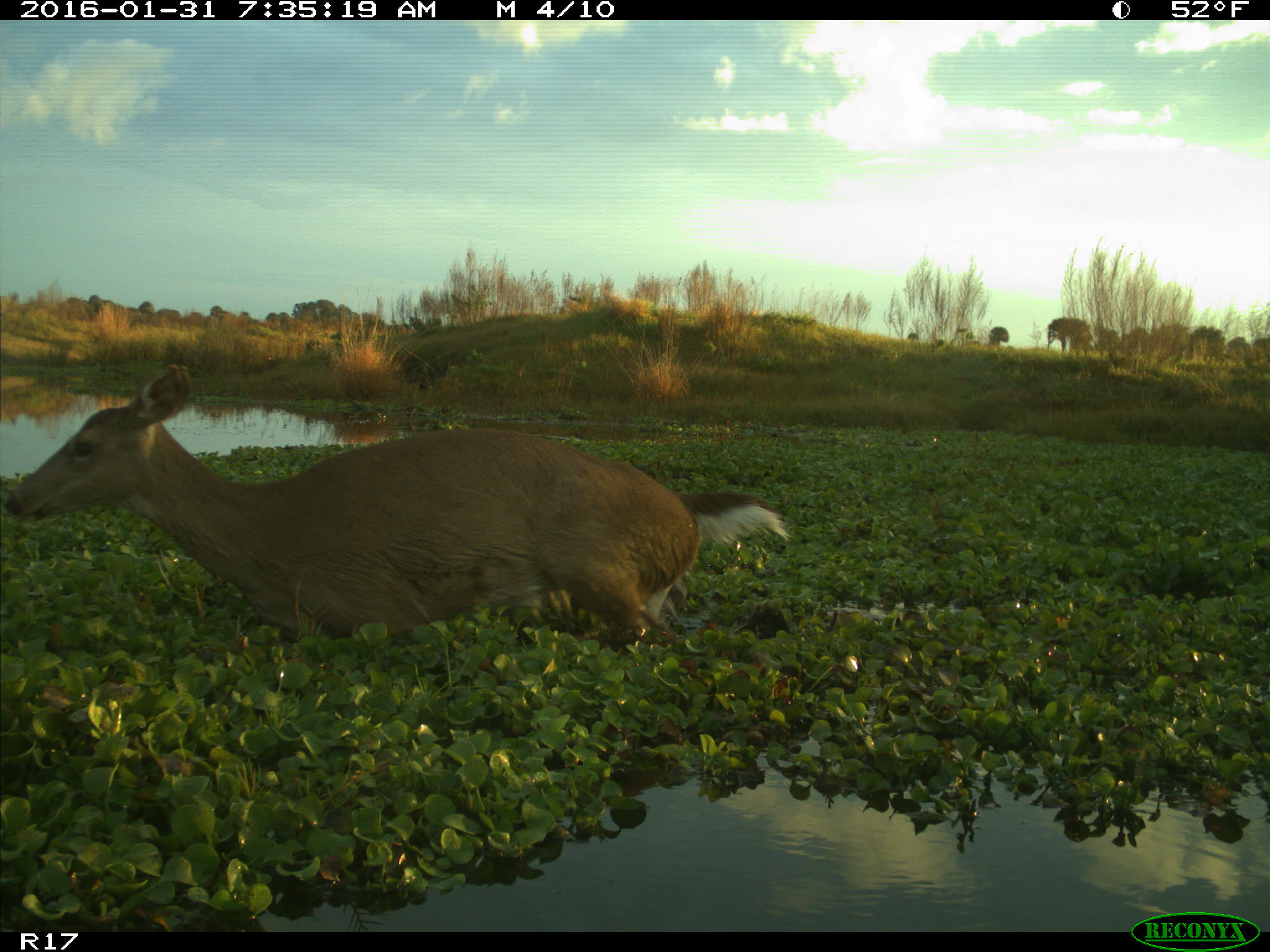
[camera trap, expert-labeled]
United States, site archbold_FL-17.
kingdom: Animalia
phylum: Chordata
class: Mammalia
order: Artiodactyla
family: Cervidae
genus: Odocoileus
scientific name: Odocoileus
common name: deer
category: unidentified deer